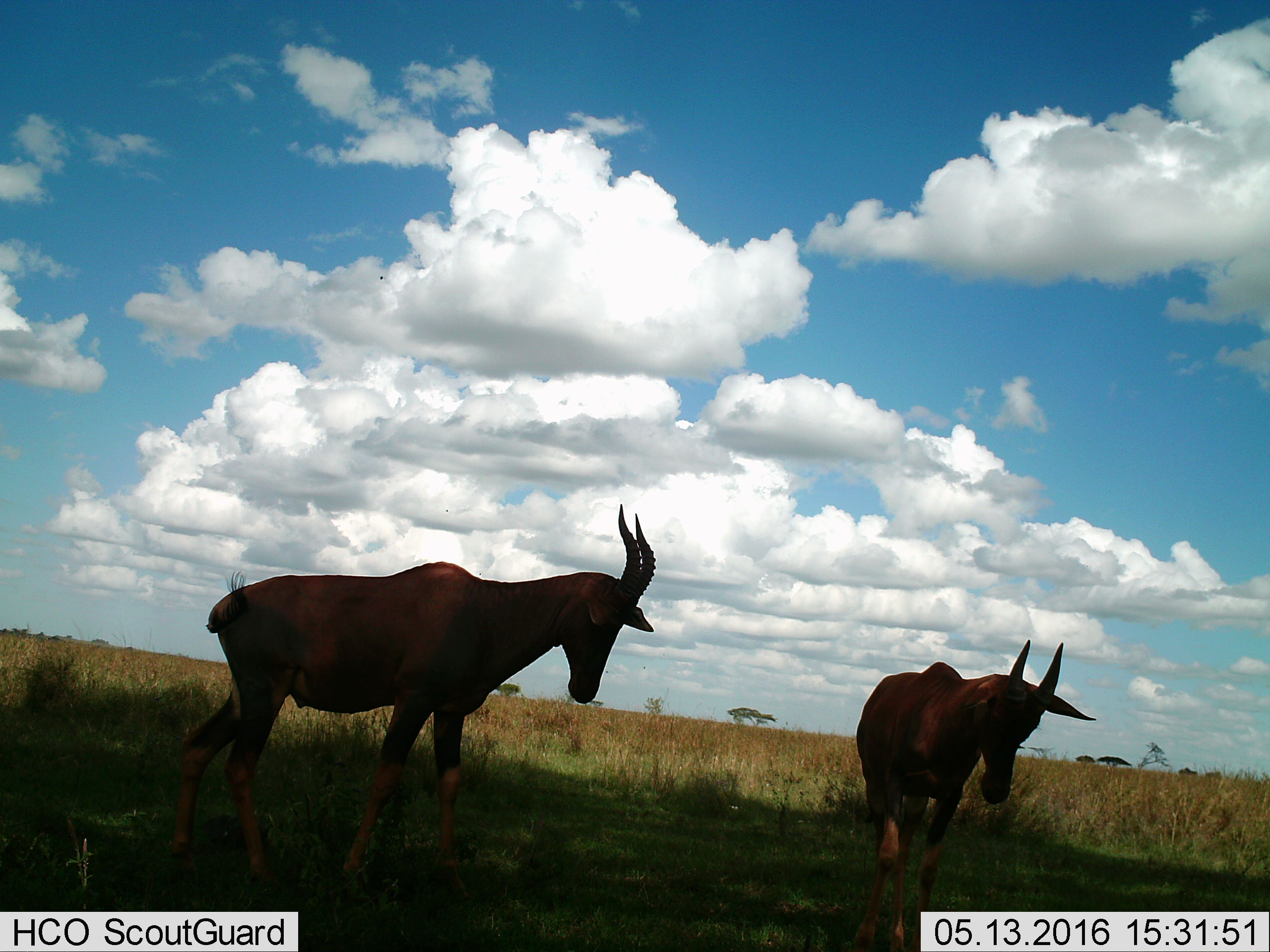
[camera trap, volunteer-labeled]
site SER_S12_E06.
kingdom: Animalia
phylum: Chordata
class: Mammalia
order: Artiodactyla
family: Bovidae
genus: Damaliscus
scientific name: Damaliscus lunatus jimela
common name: topi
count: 2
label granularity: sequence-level